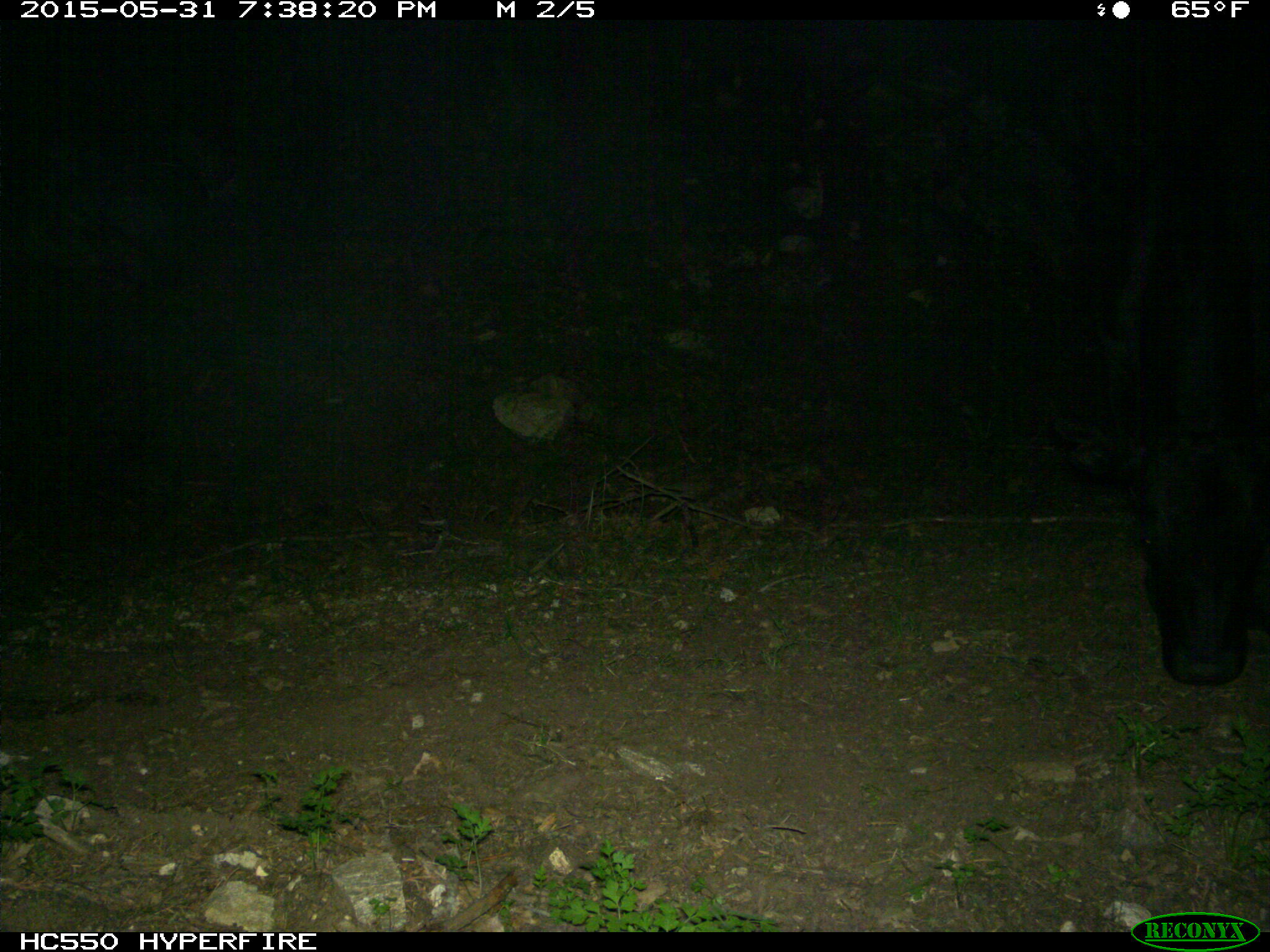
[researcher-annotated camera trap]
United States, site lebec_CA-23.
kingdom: Animalia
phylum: Chordata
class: Mammalia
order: Artiodactyla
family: Bovidae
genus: Bos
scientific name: Bos taurus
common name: domestic cow